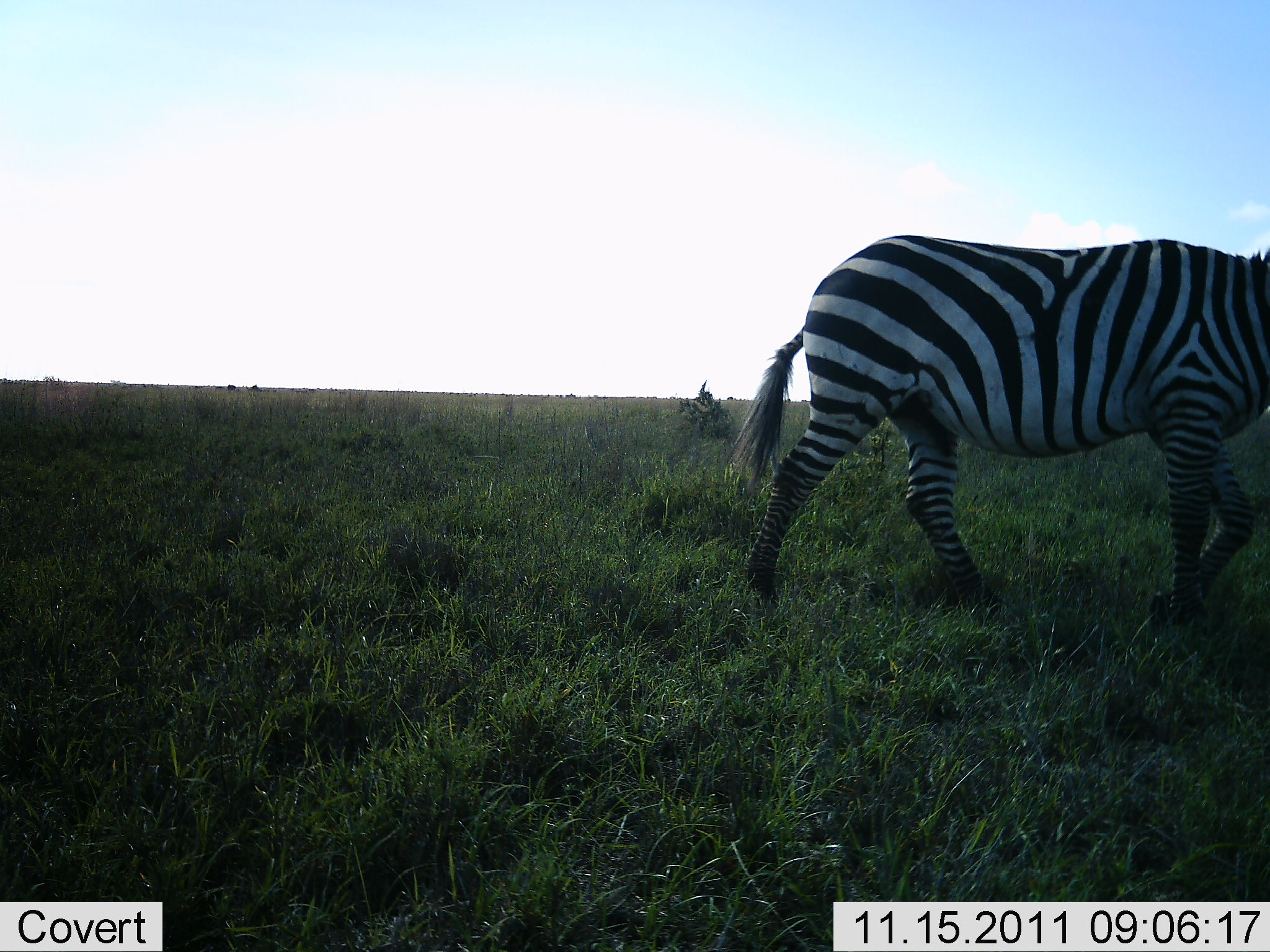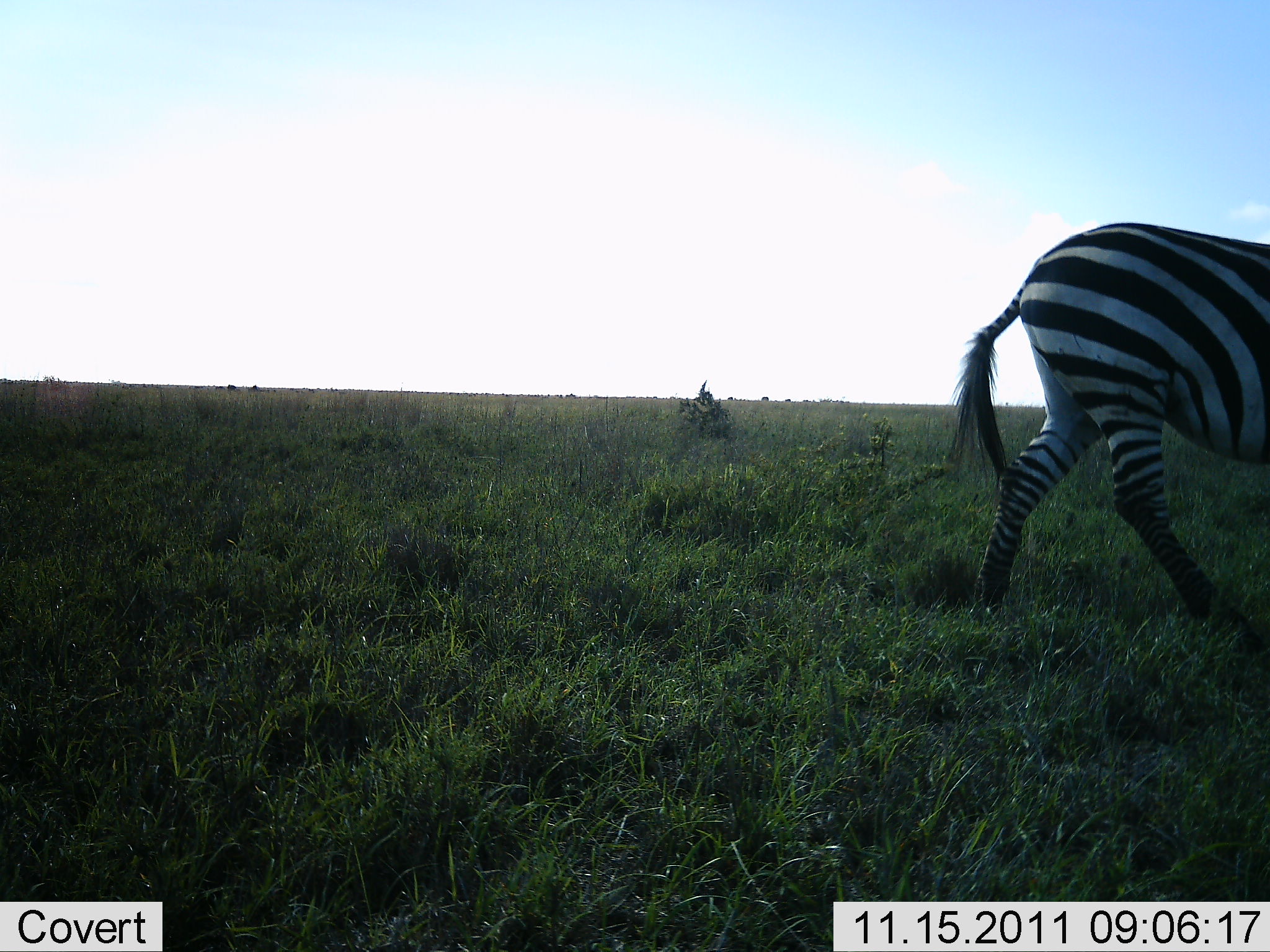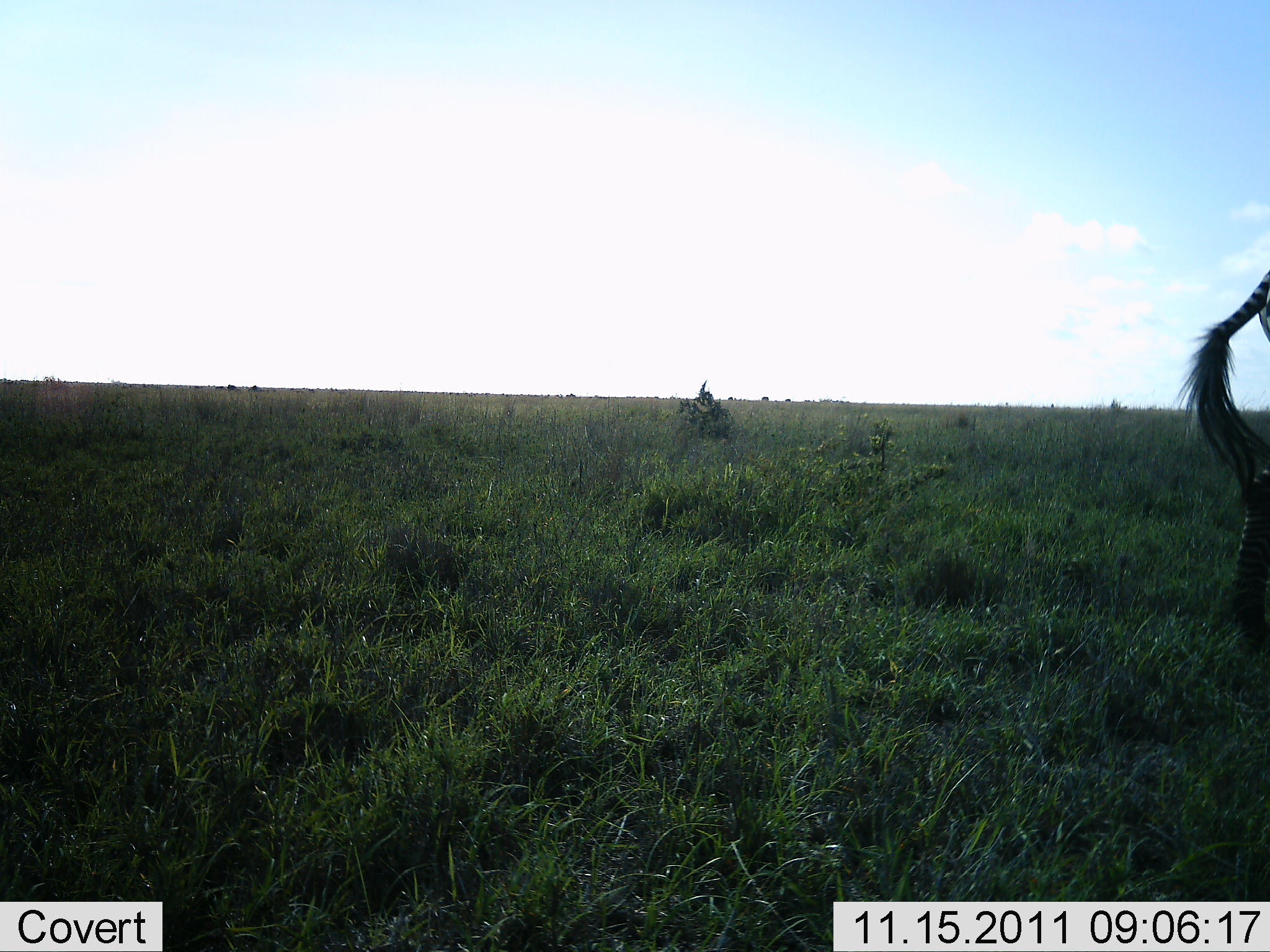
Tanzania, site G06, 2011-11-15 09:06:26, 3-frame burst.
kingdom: Animalia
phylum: Chordata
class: Mammalia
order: Perissodactyla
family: Equidae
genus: Equus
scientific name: Equus quagga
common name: plains zebra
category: zebra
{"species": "zebra (plains zebra) (Equus quagga)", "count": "1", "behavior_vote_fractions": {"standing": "0%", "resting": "0%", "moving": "100%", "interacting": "0%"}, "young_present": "0%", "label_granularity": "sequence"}